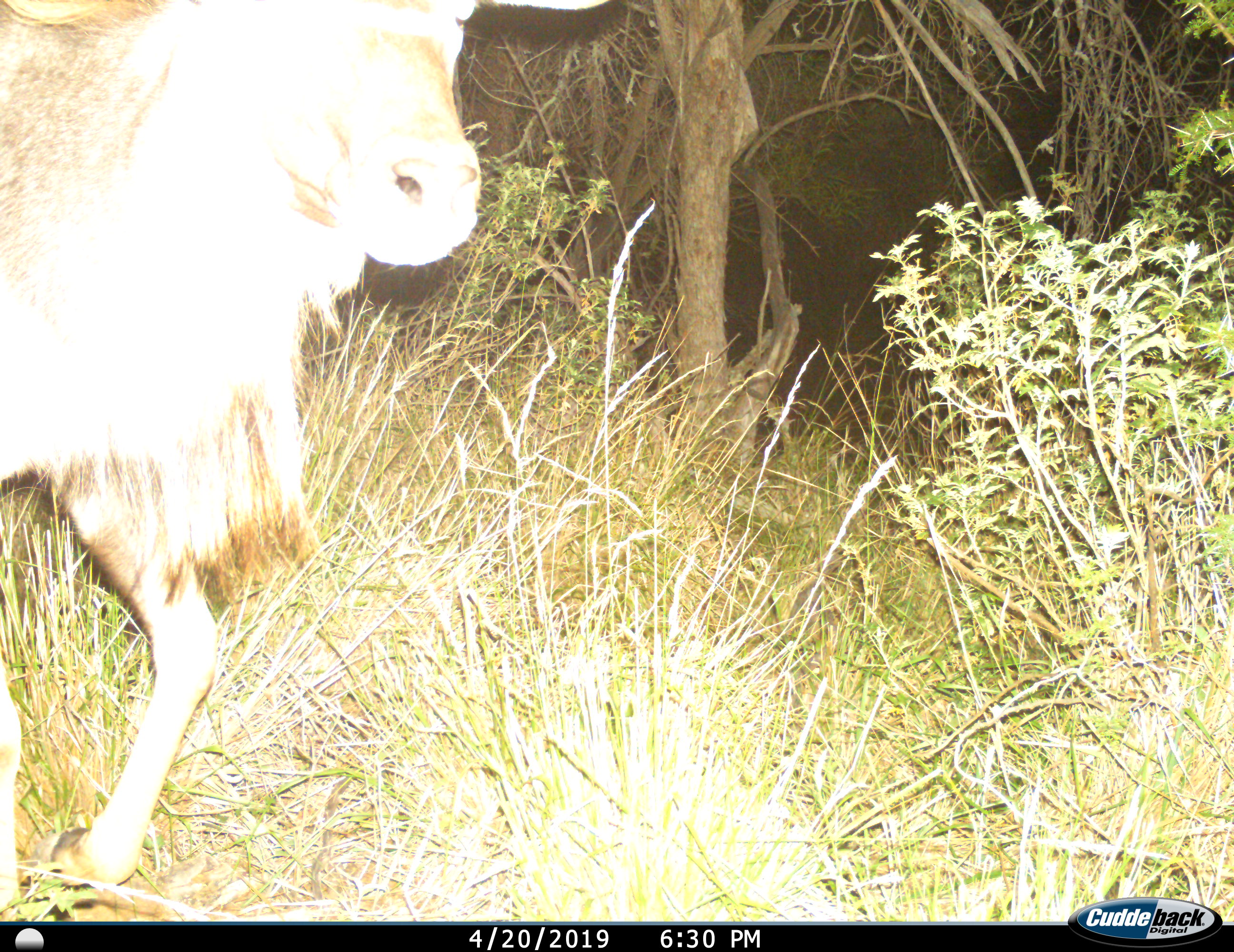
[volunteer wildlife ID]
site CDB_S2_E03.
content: unidentified animal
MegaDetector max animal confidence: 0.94